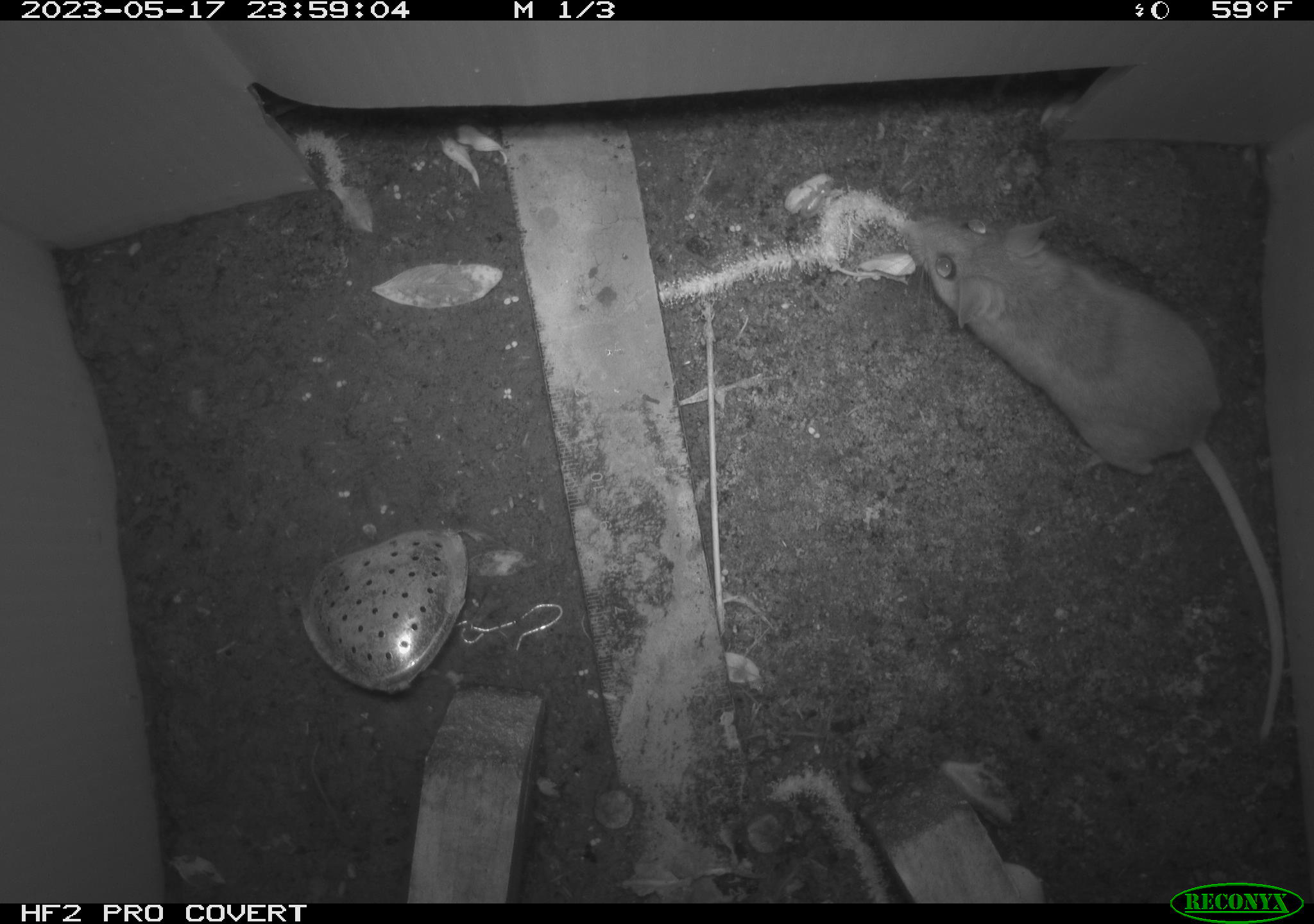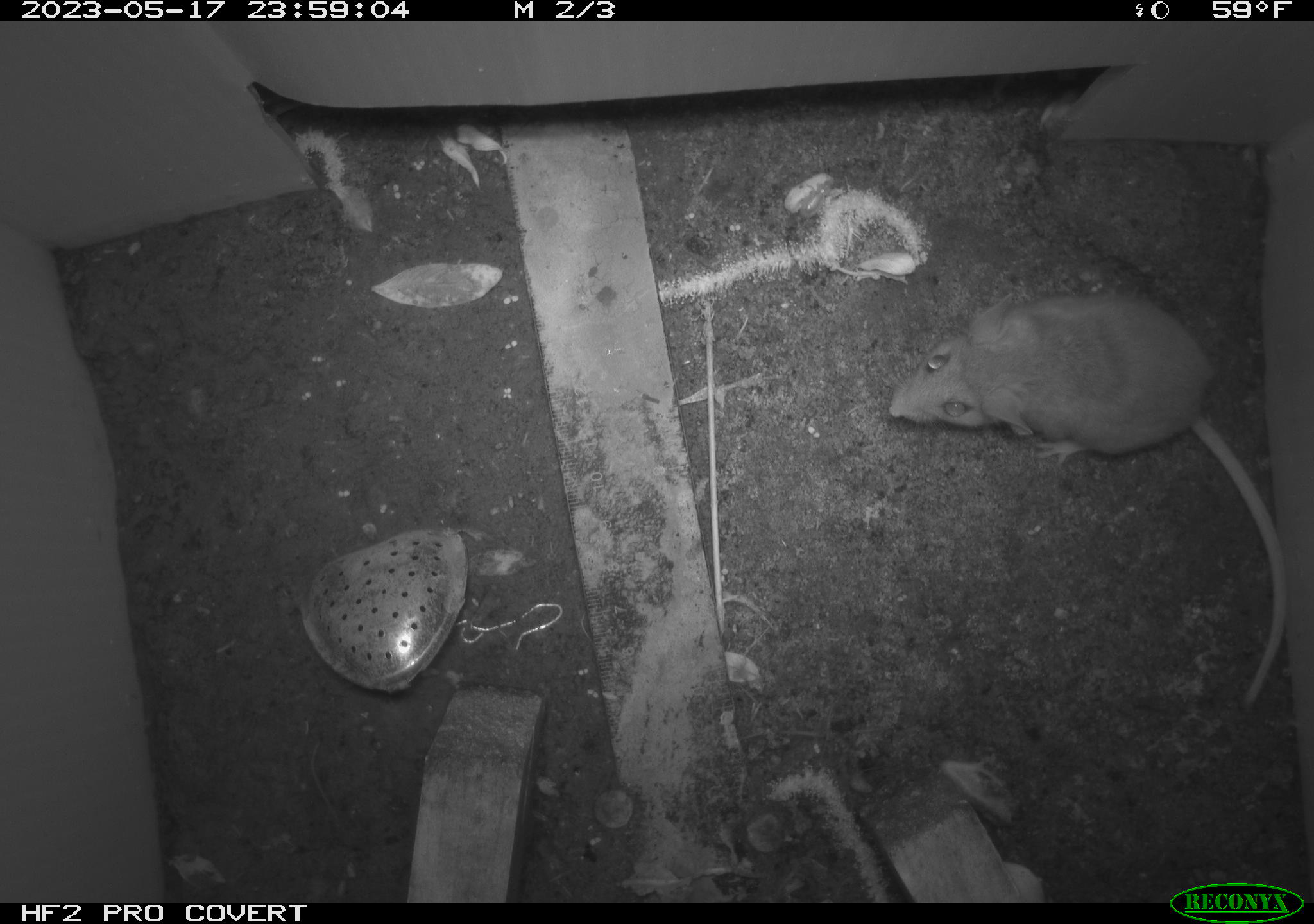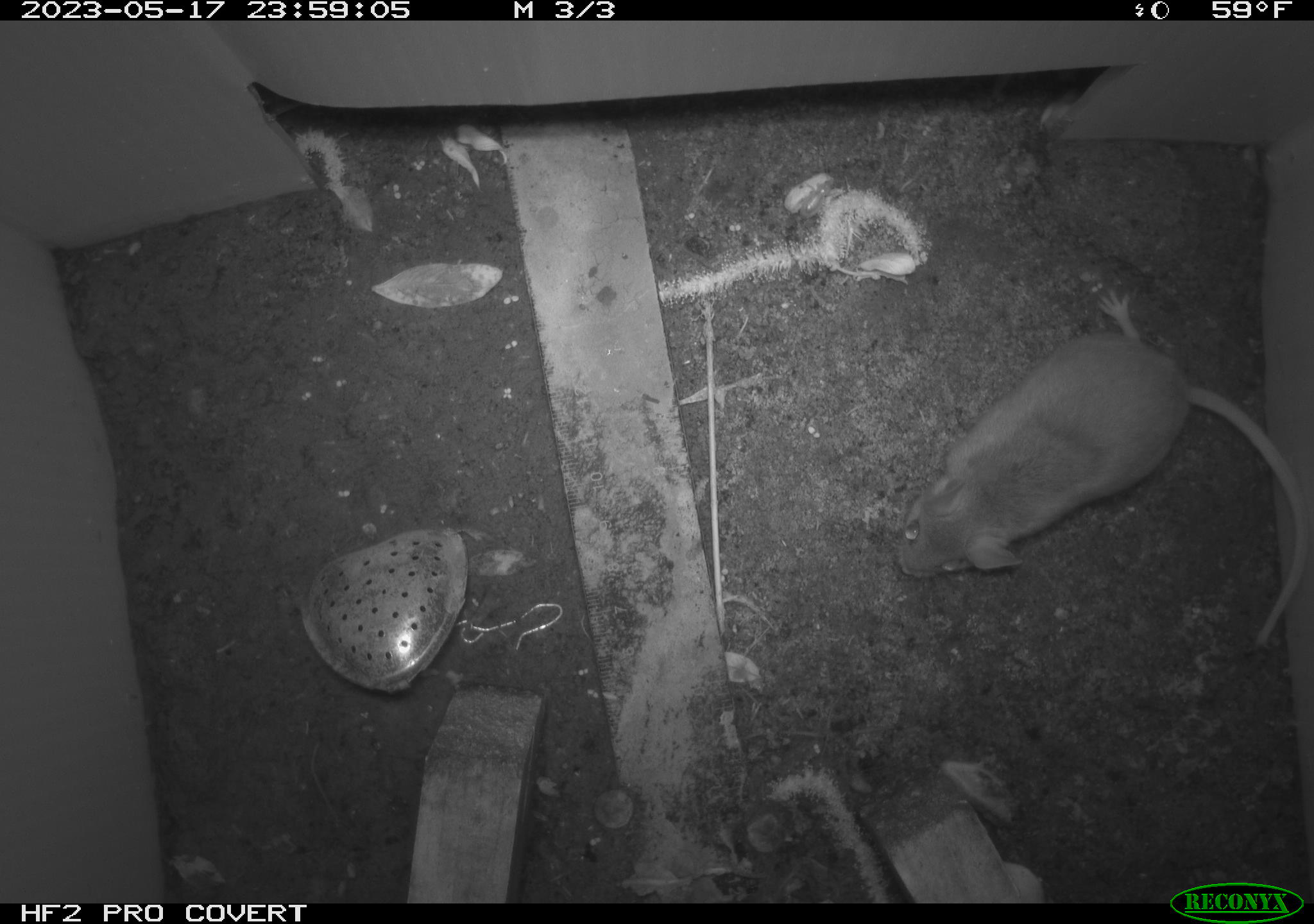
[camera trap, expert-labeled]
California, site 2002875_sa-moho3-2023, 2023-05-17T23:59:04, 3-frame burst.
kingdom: Animalia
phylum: Chordata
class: Mammalia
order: Rodentia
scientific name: Rodentia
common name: mouse species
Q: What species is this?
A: Mouse species (Rodentia).